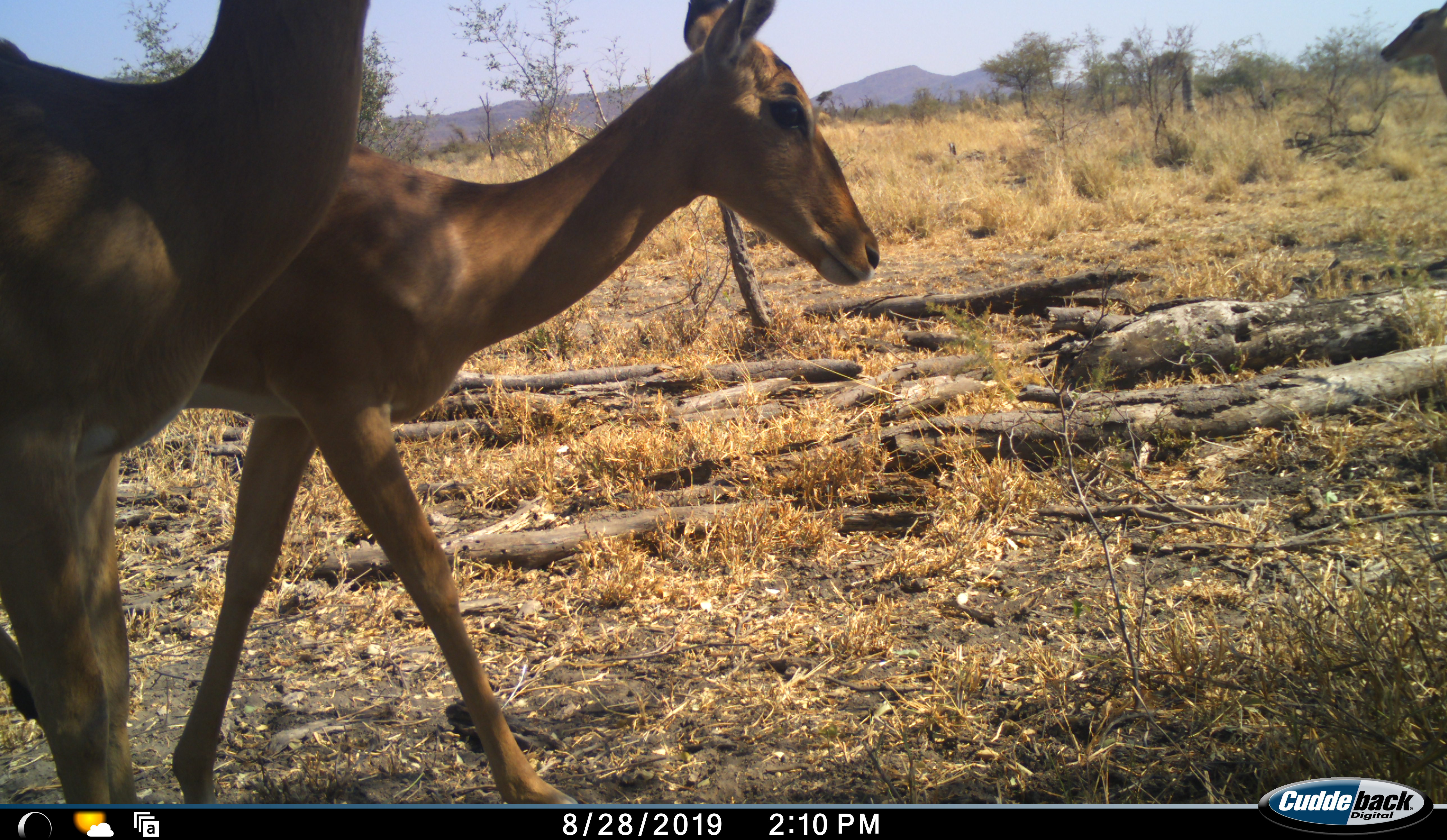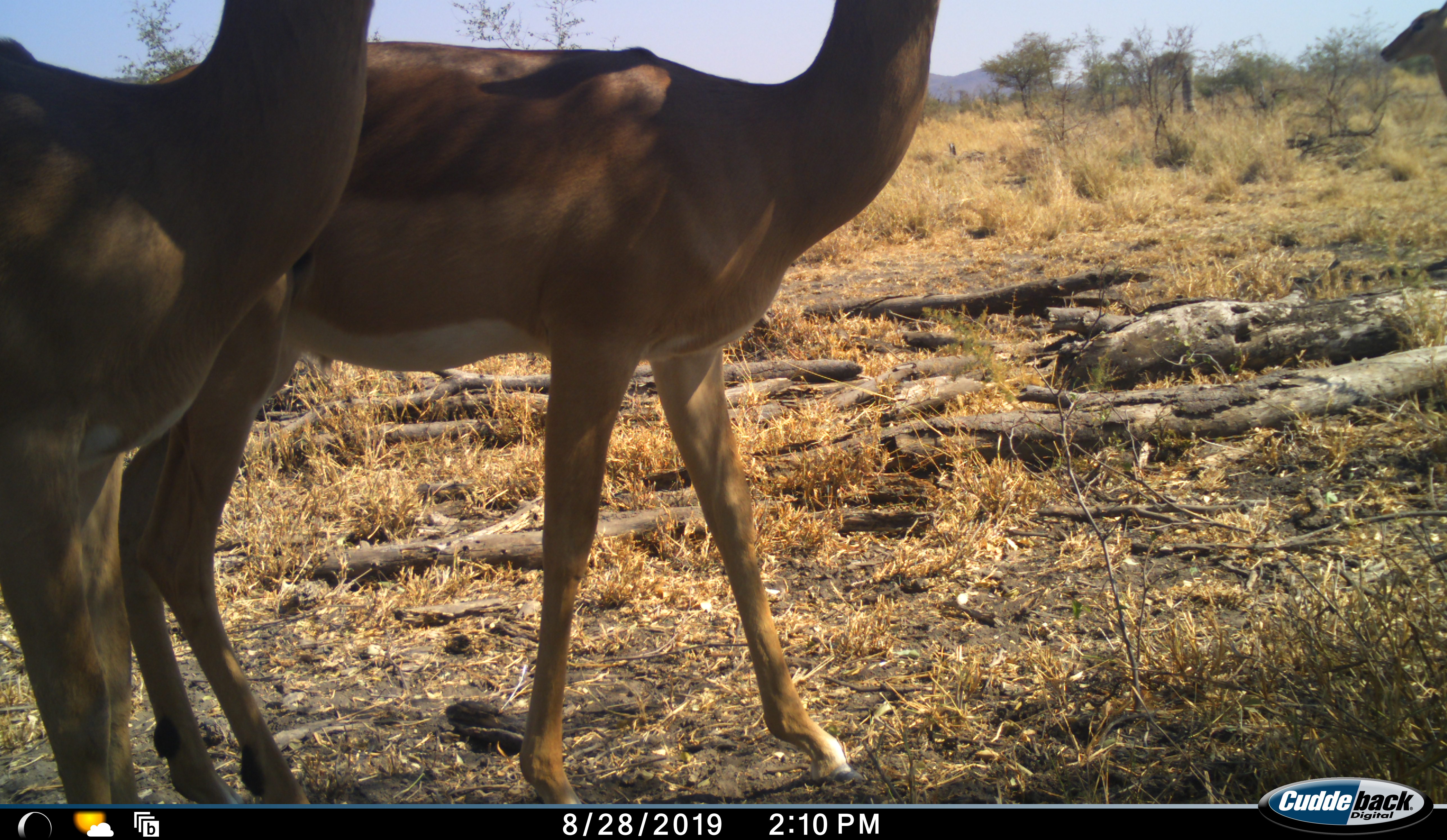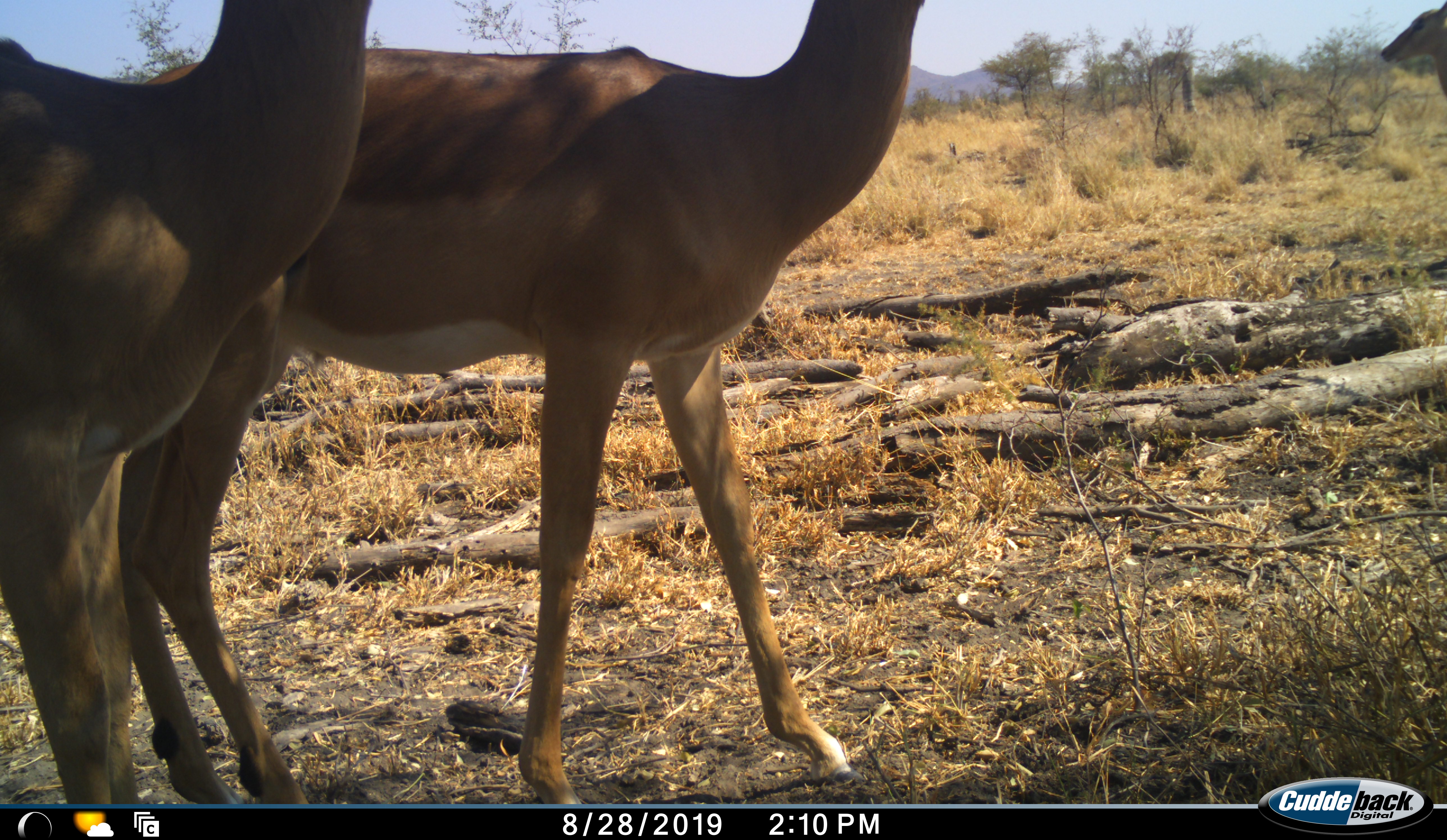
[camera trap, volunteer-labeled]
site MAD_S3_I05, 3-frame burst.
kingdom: Animalia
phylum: Chordata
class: Mammalia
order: Artiodactyla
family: Bovidae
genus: Aepyceros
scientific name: Aepyceros melampus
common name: impala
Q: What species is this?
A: Impala (Aepyceros melampus).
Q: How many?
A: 2.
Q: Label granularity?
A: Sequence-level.